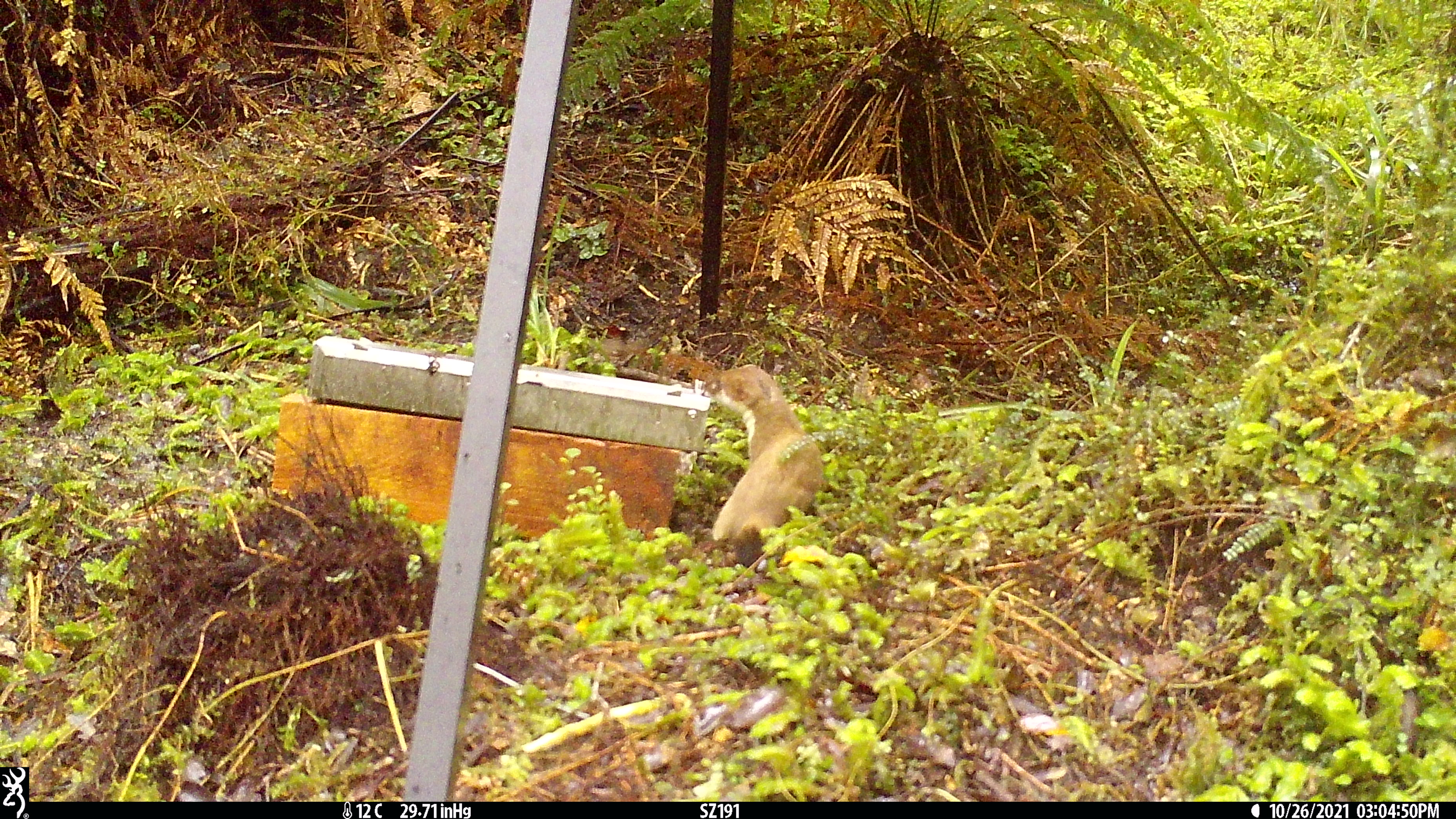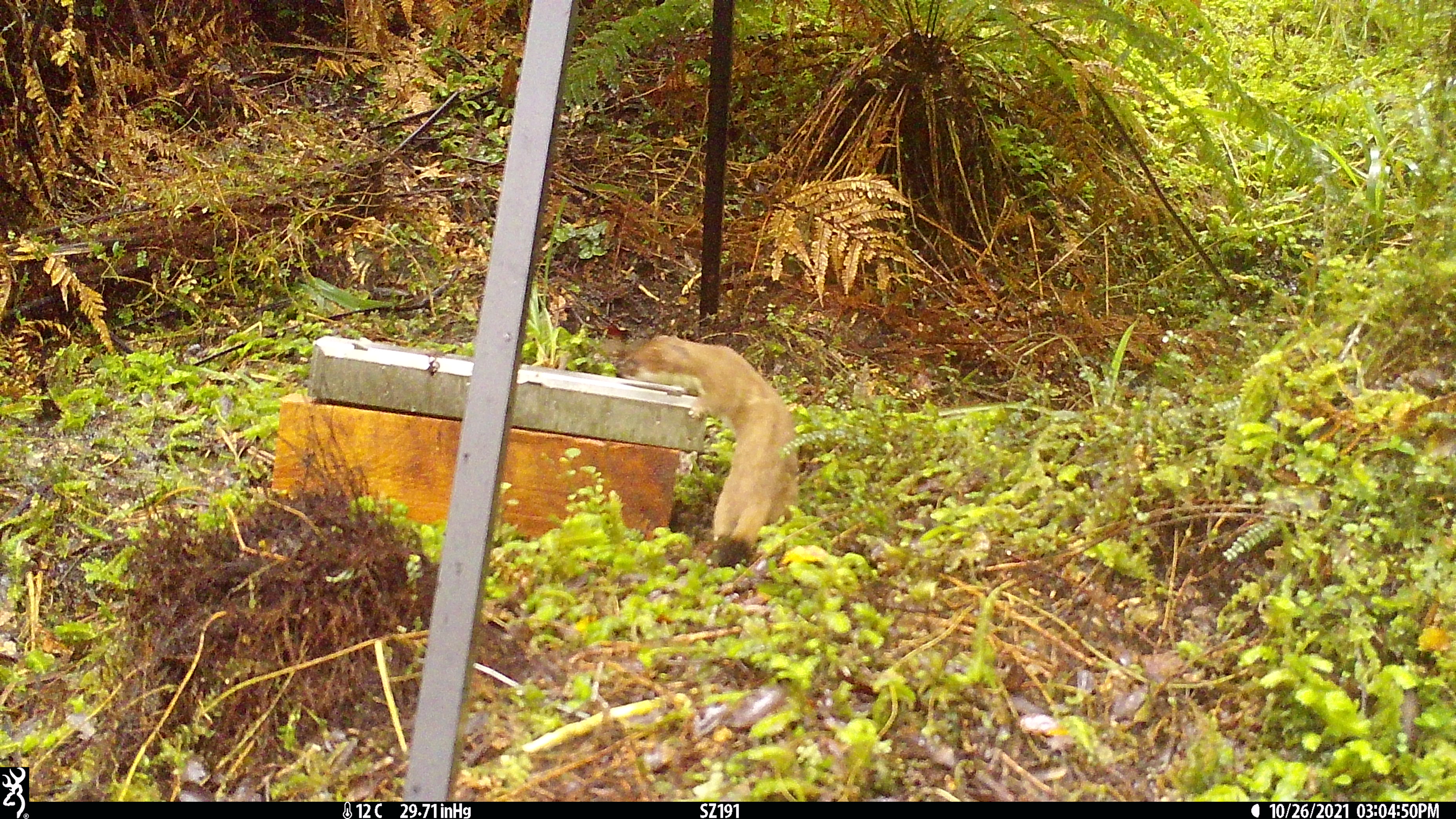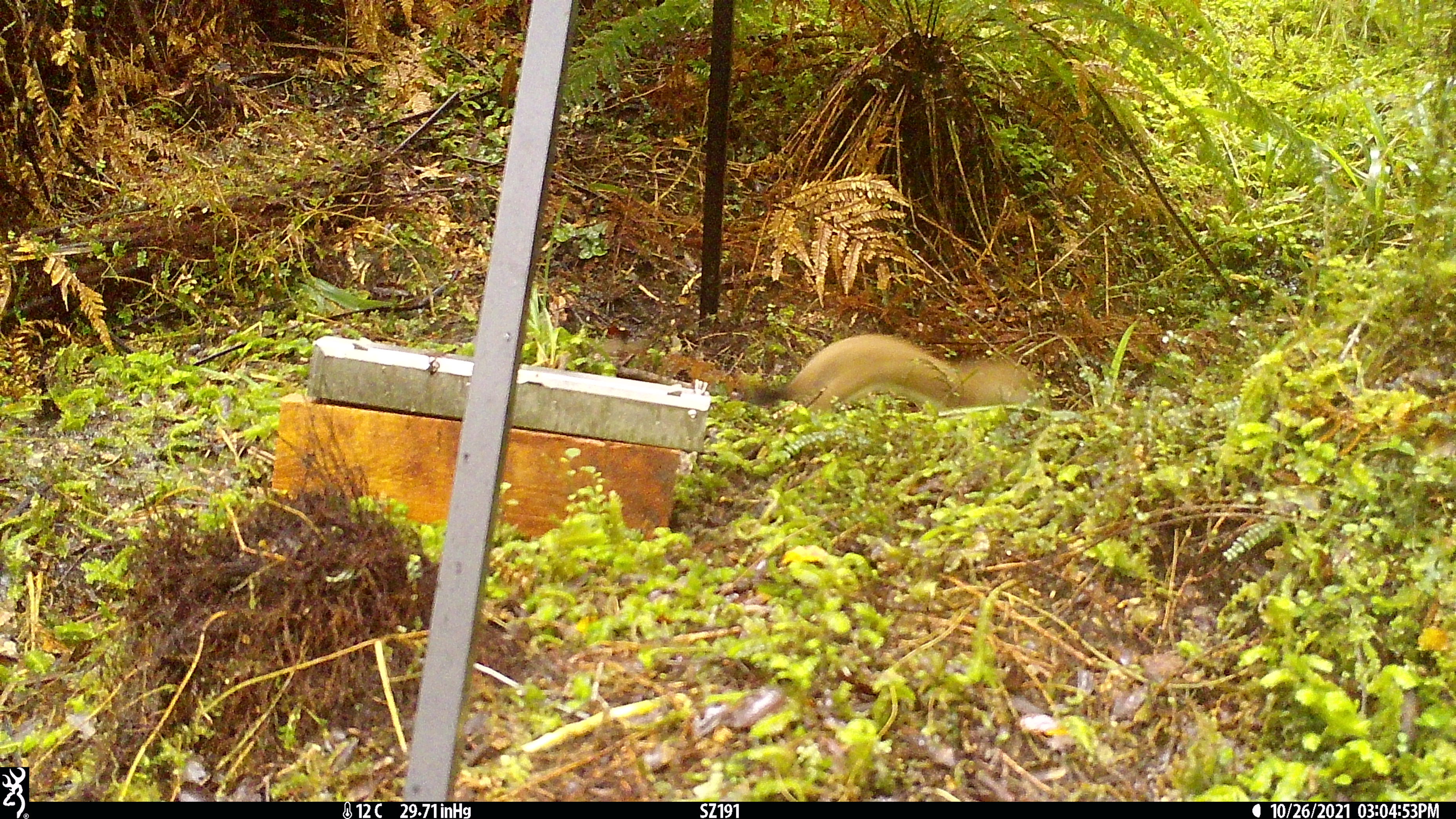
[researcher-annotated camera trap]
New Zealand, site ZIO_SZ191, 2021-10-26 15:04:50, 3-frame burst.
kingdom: Animalia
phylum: Chordata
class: Mammalia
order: Carnivora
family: Mustelidae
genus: Mustela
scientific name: Mustela erminea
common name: stoat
Stoat (Mustela erminea).